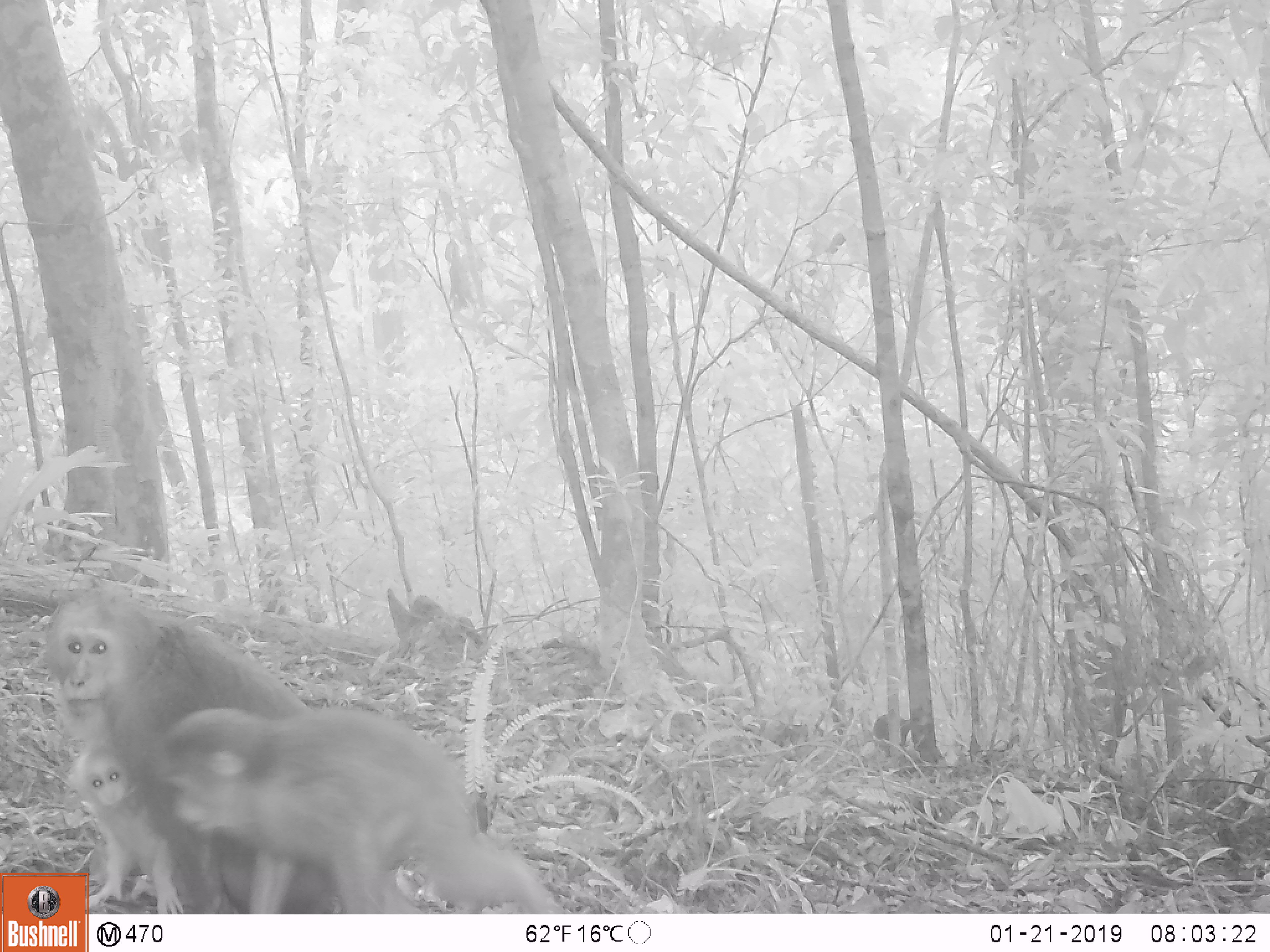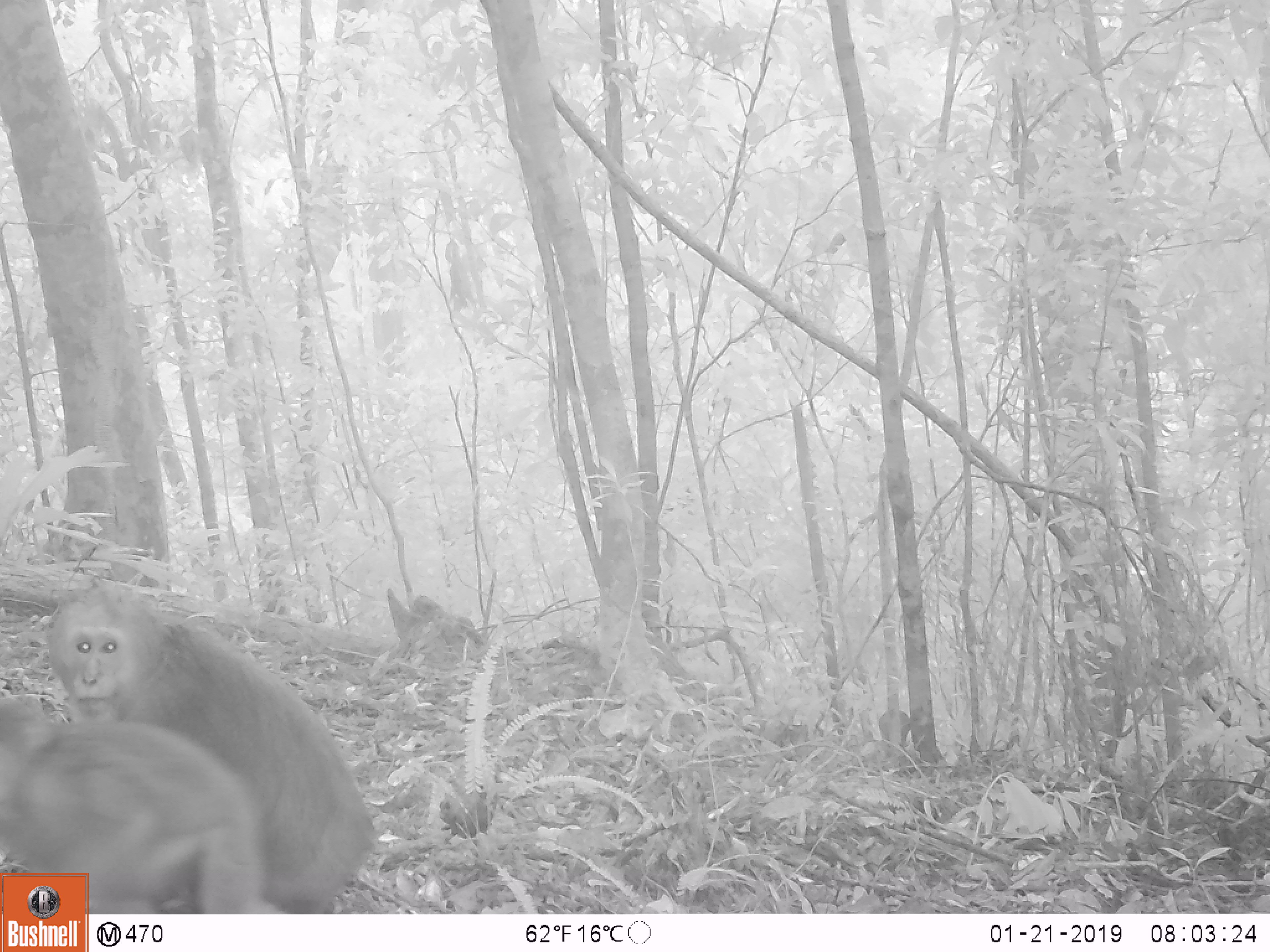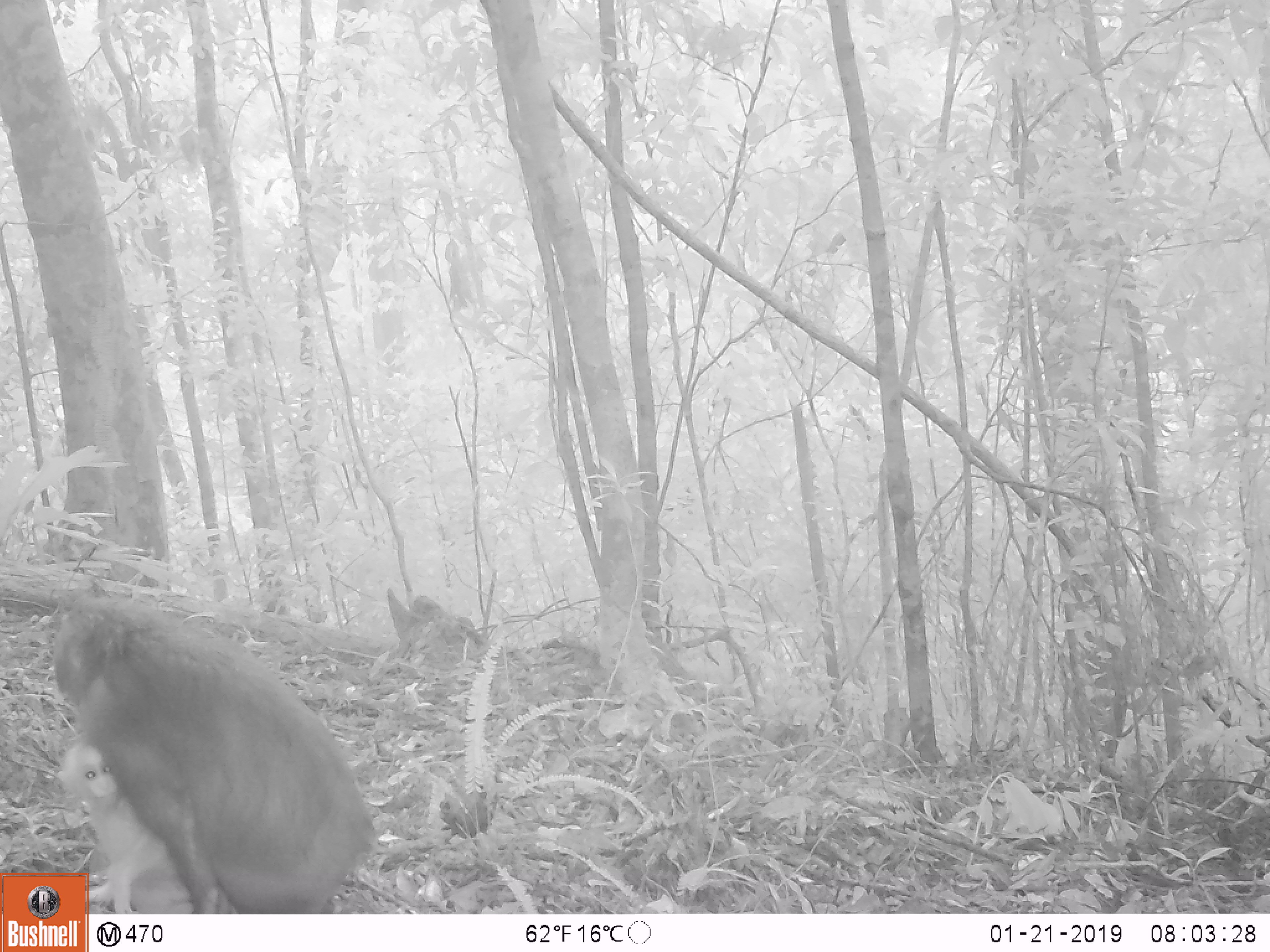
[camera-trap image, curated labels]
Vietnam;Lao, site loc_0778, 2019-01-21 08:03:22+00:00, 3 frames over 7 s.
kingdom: Animalia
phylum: Chordata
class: Mammalia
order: Primates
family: Cercopithecidae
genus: Macaca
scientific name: Macaca arctoides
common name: stump-tailed macaque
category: stump tailed macaque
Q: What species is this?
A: Stump tailed macaque (stump-tailed macaque) (Macaca arctoides).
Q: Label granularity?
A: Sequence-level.